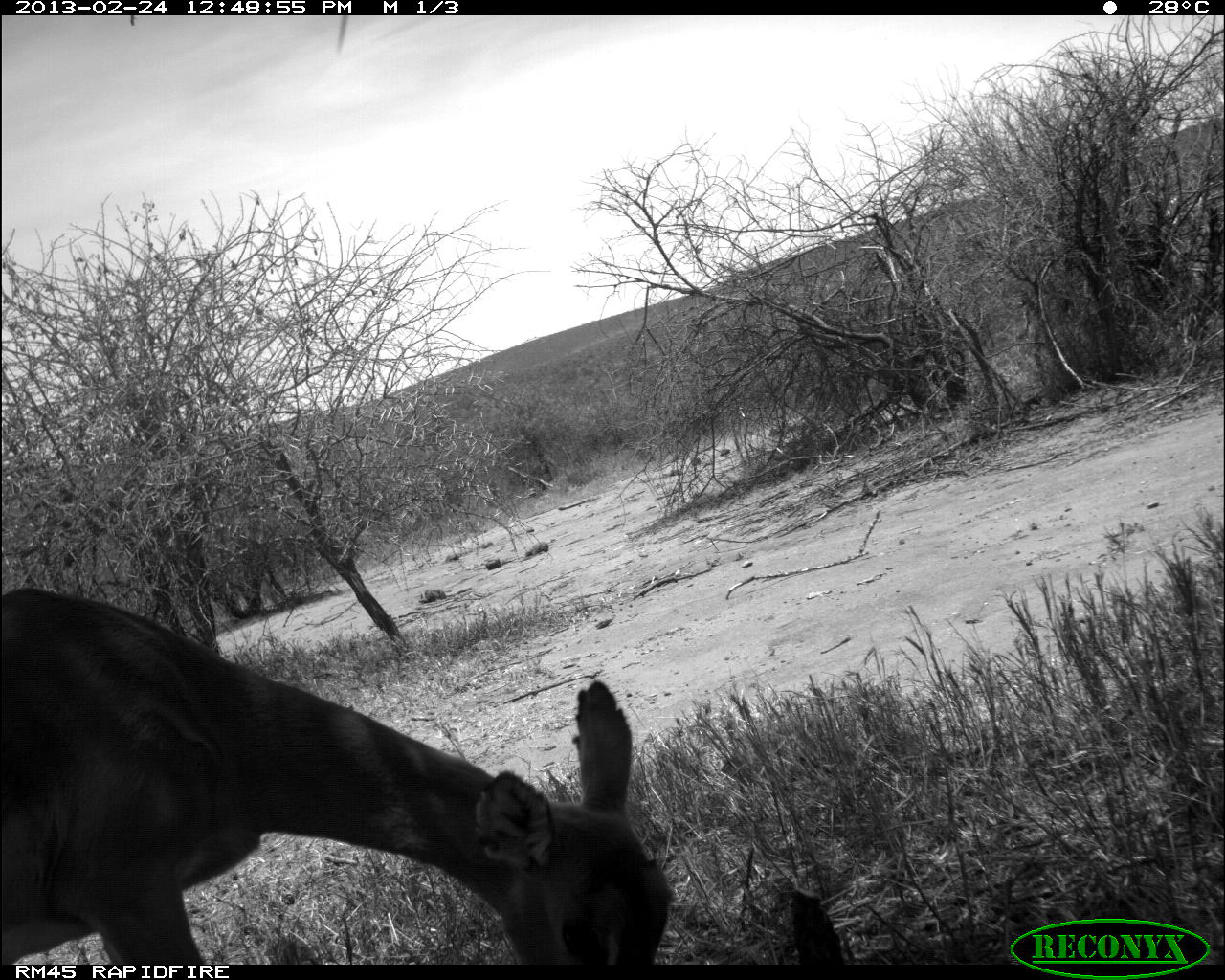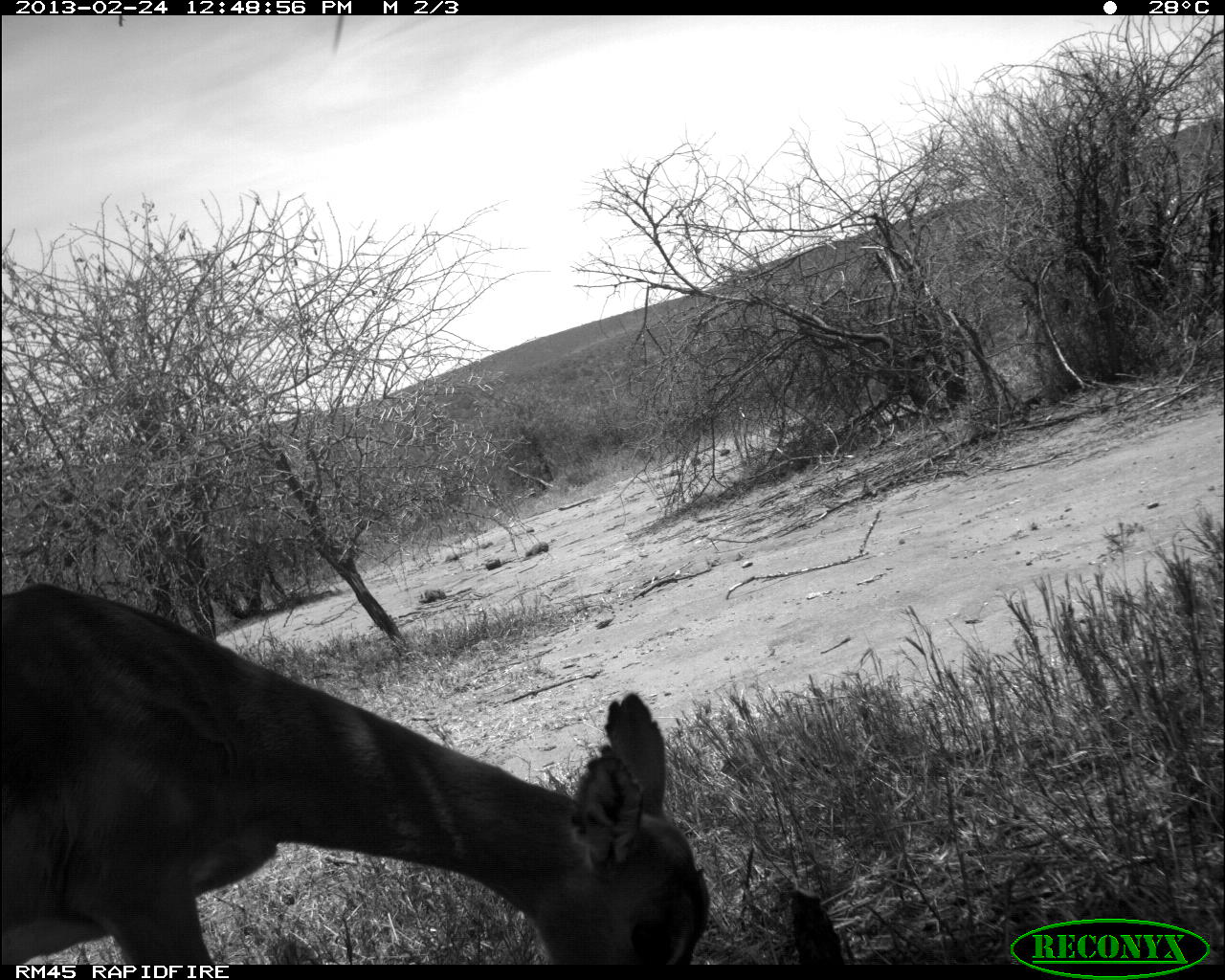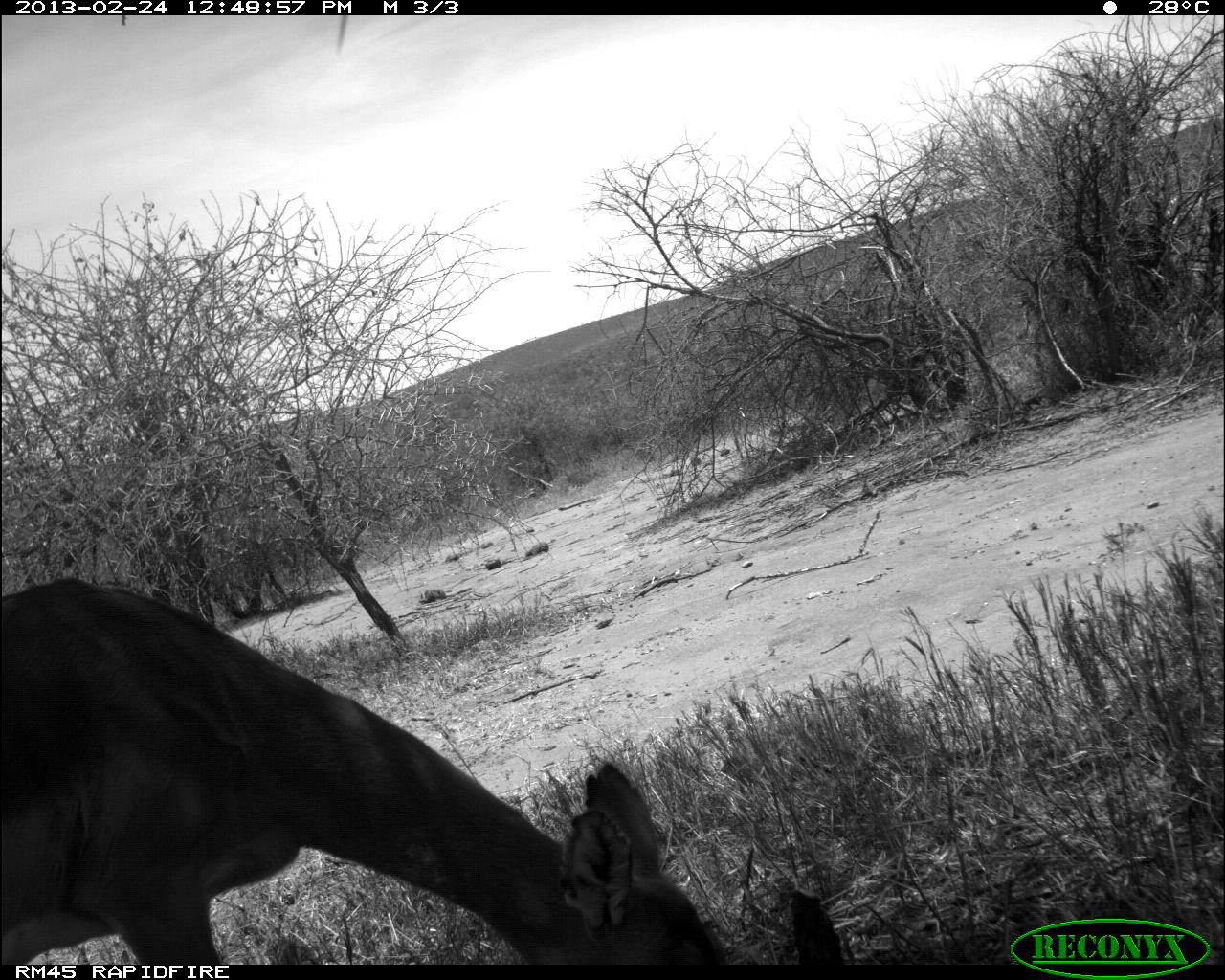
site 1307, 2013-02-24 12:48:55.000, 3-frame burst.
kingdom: Animalia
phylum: Chordata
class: Mammalia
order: Artiodactyla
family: Bovidae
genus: Aepyceros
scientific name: Aepyceros melampus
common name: impala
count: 1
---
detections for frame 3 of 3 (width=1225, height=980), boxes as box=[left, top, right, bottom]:
aepyceros melampus: box=[2, 575, 733, 965]